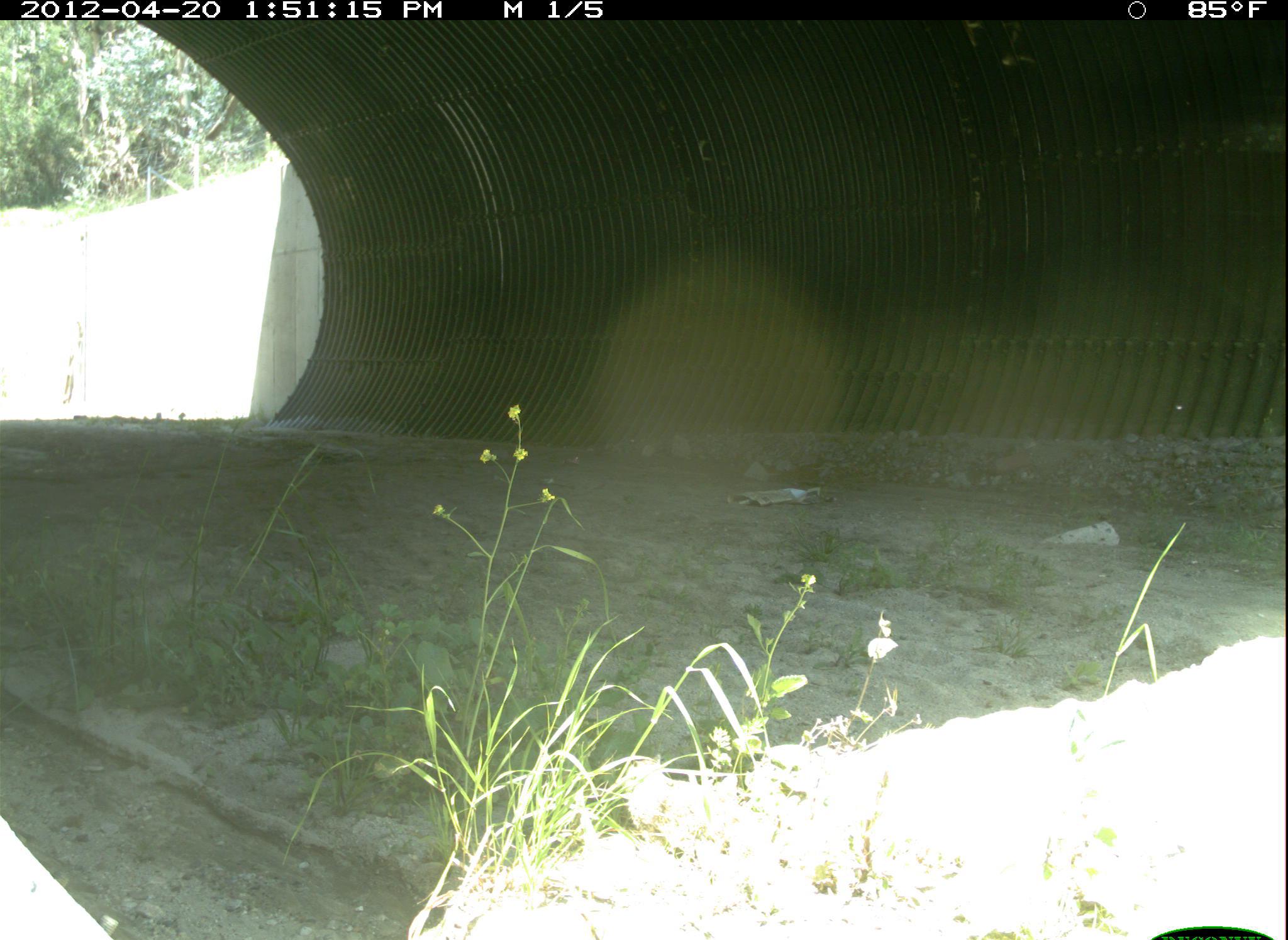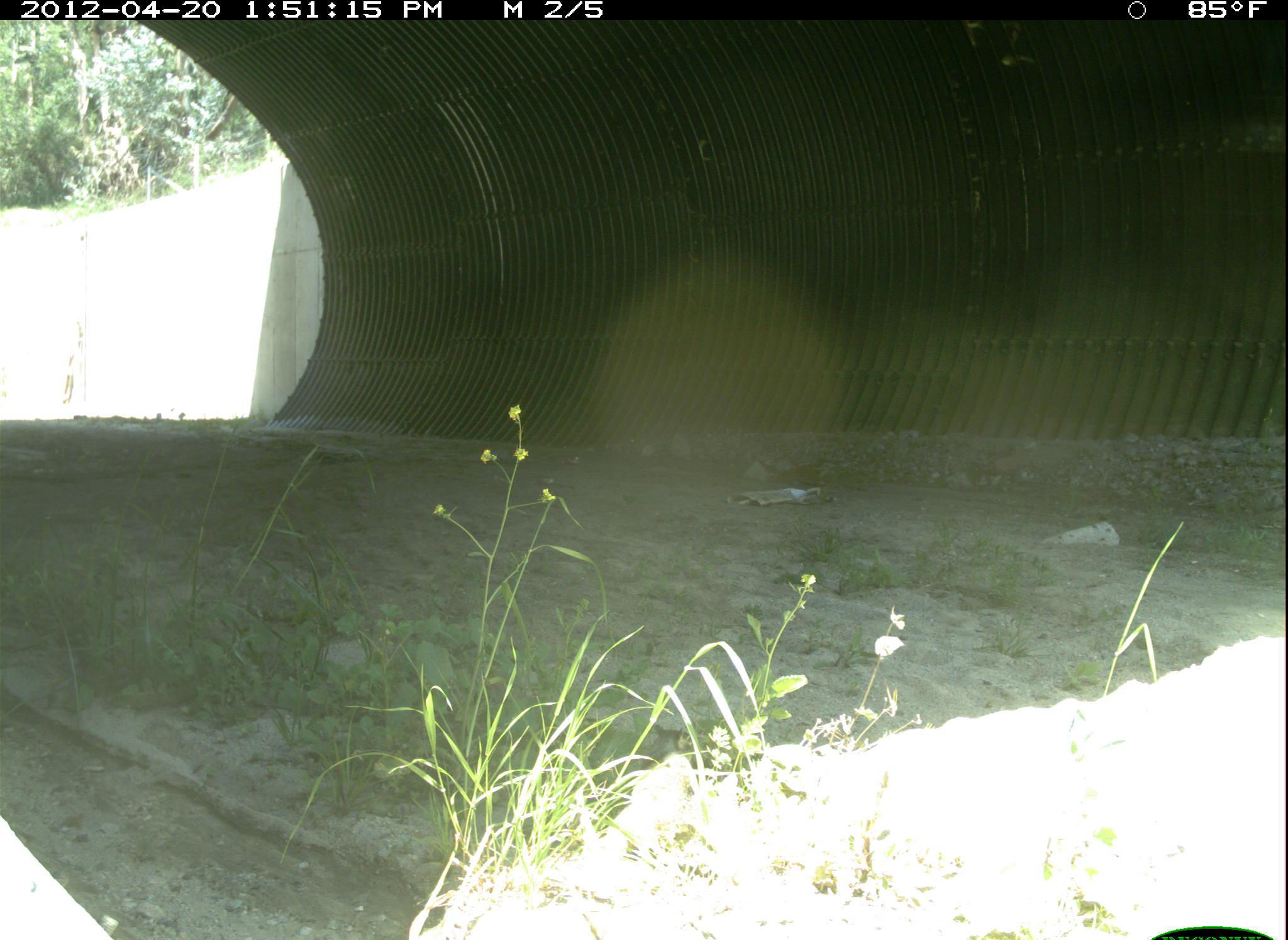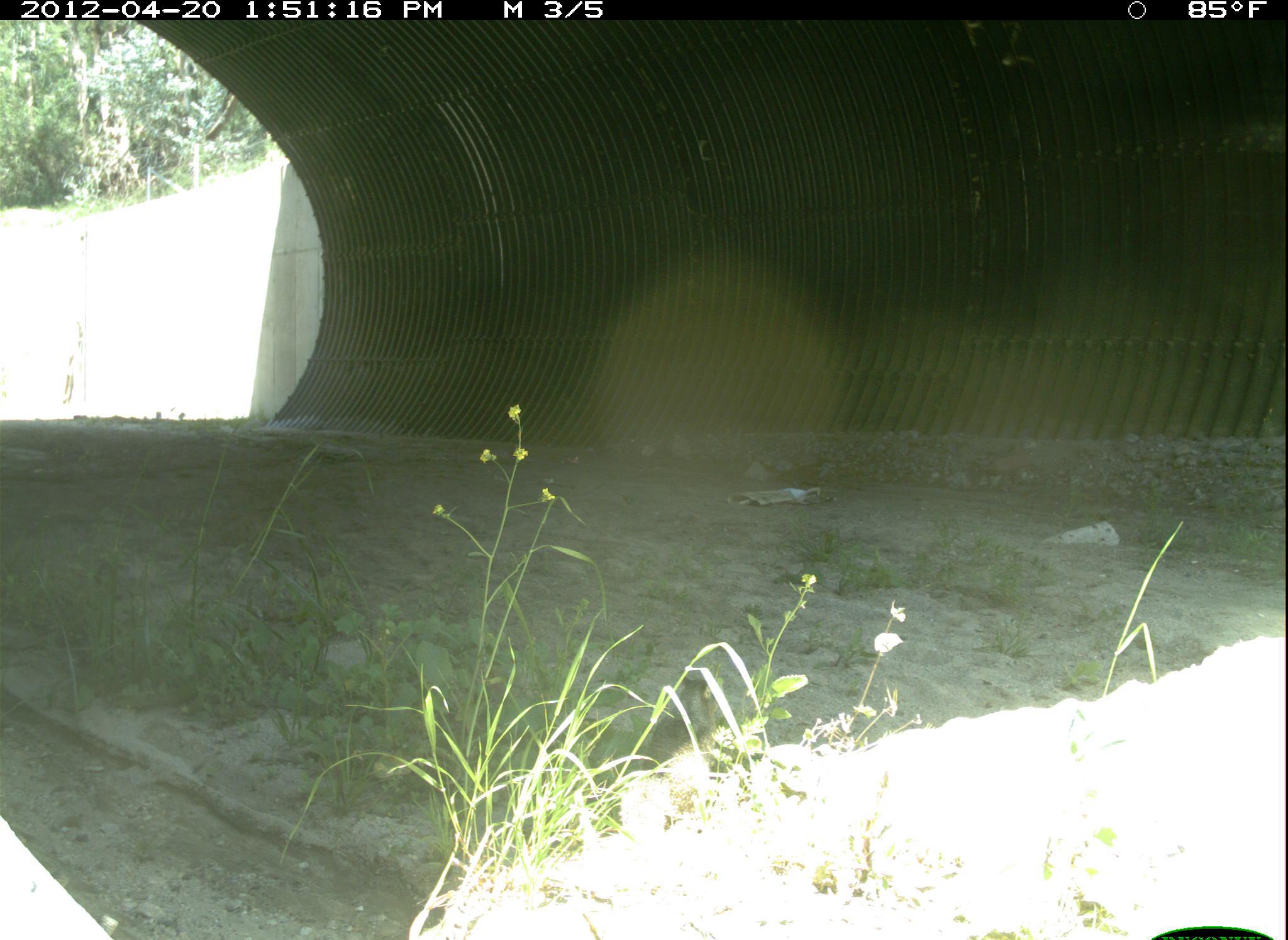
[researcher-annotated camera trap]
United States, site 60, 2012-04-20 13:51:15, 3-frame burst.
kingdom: Animalia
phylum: Chordata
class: Mammalia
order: Rodentia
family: Sciuridae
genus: Sciurus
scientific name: Sciurus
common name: squirrel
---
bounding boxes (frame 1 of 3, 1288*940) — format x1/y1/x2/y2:
squirrel: 614/749/762/861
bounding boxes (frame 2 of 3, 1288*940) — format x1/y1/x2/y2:
squirrel: 611/748/703/876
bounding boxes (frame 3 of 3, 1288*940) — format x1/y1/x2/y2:
squirrel: 620/773/689/874